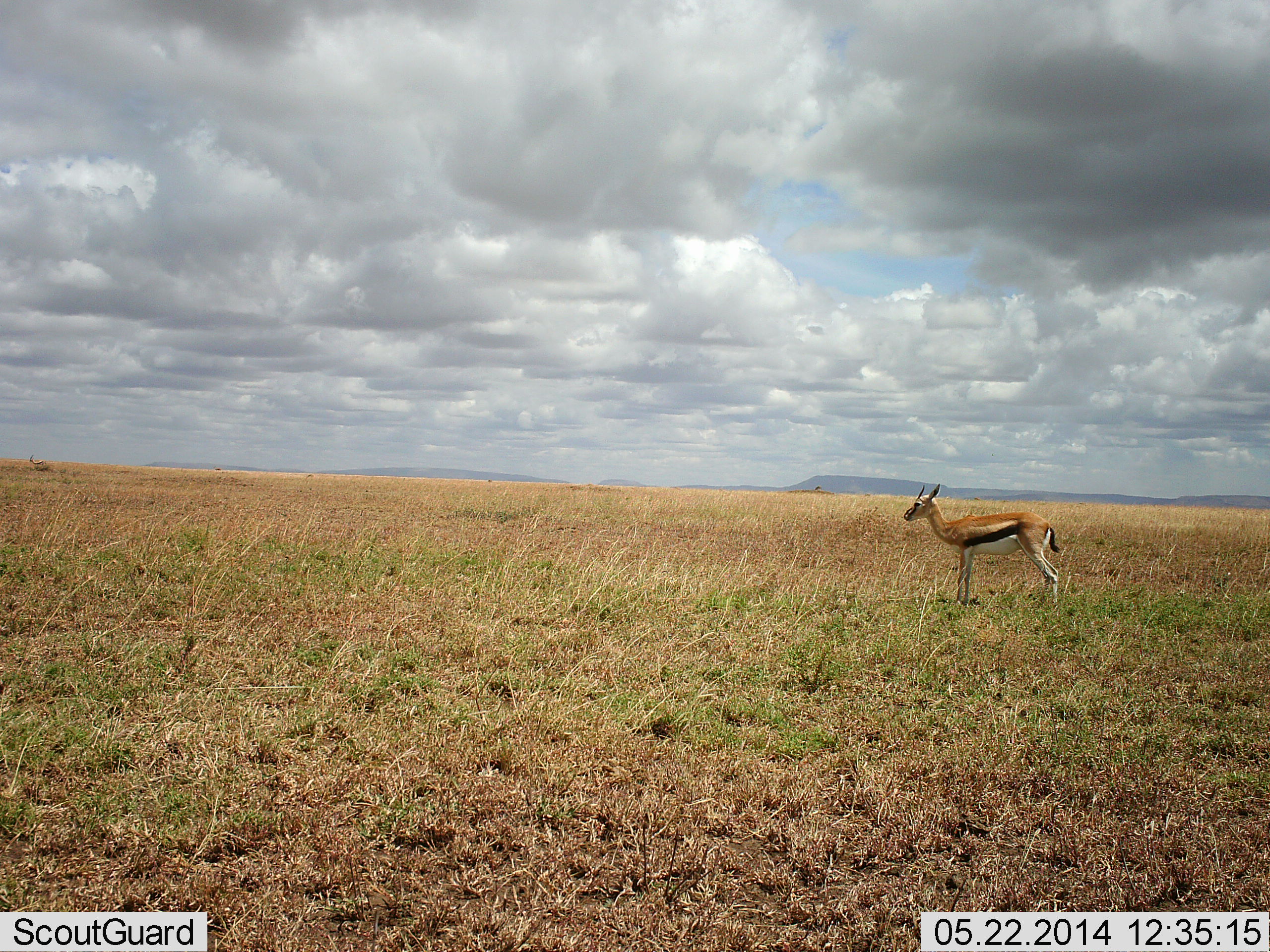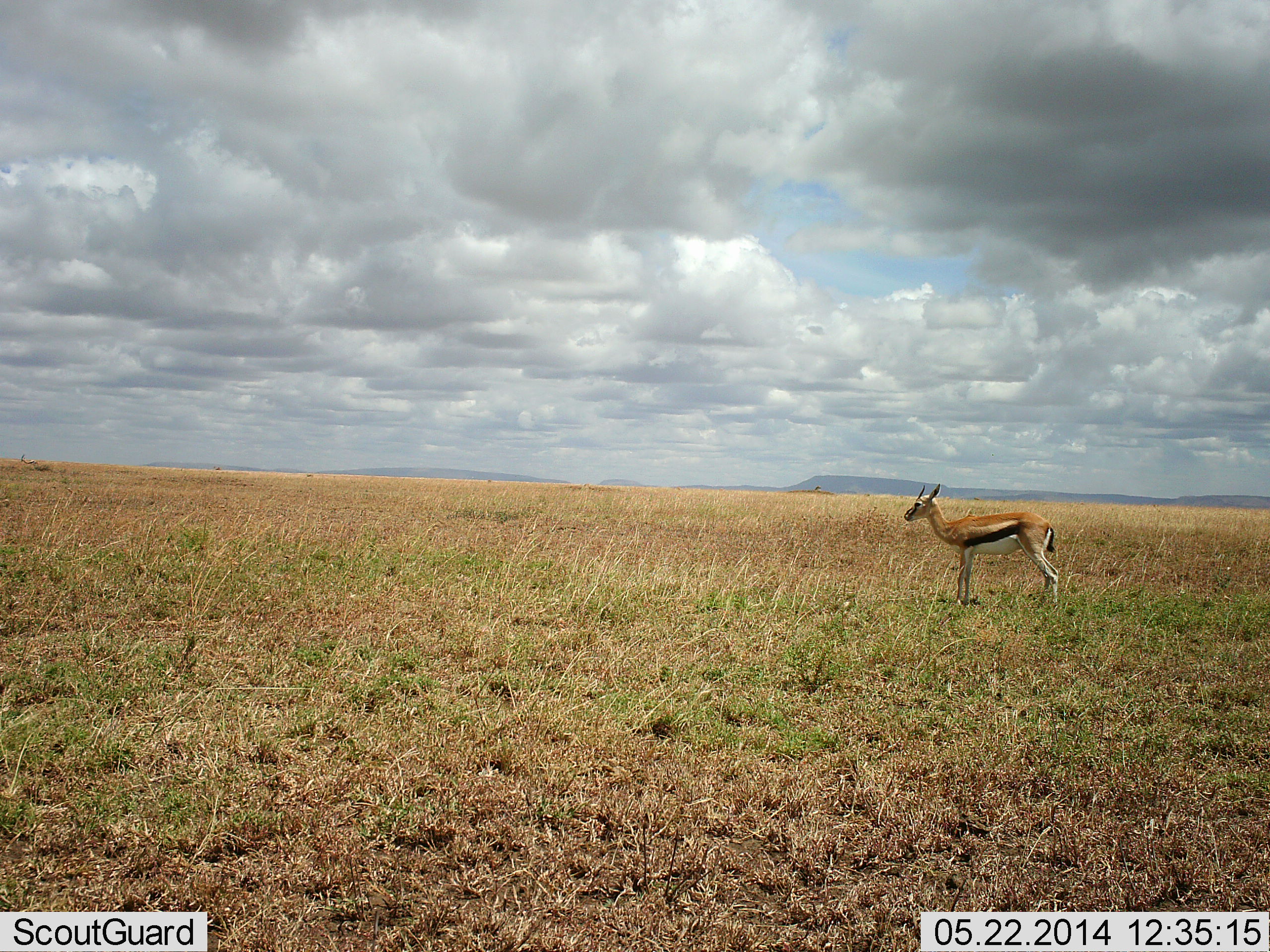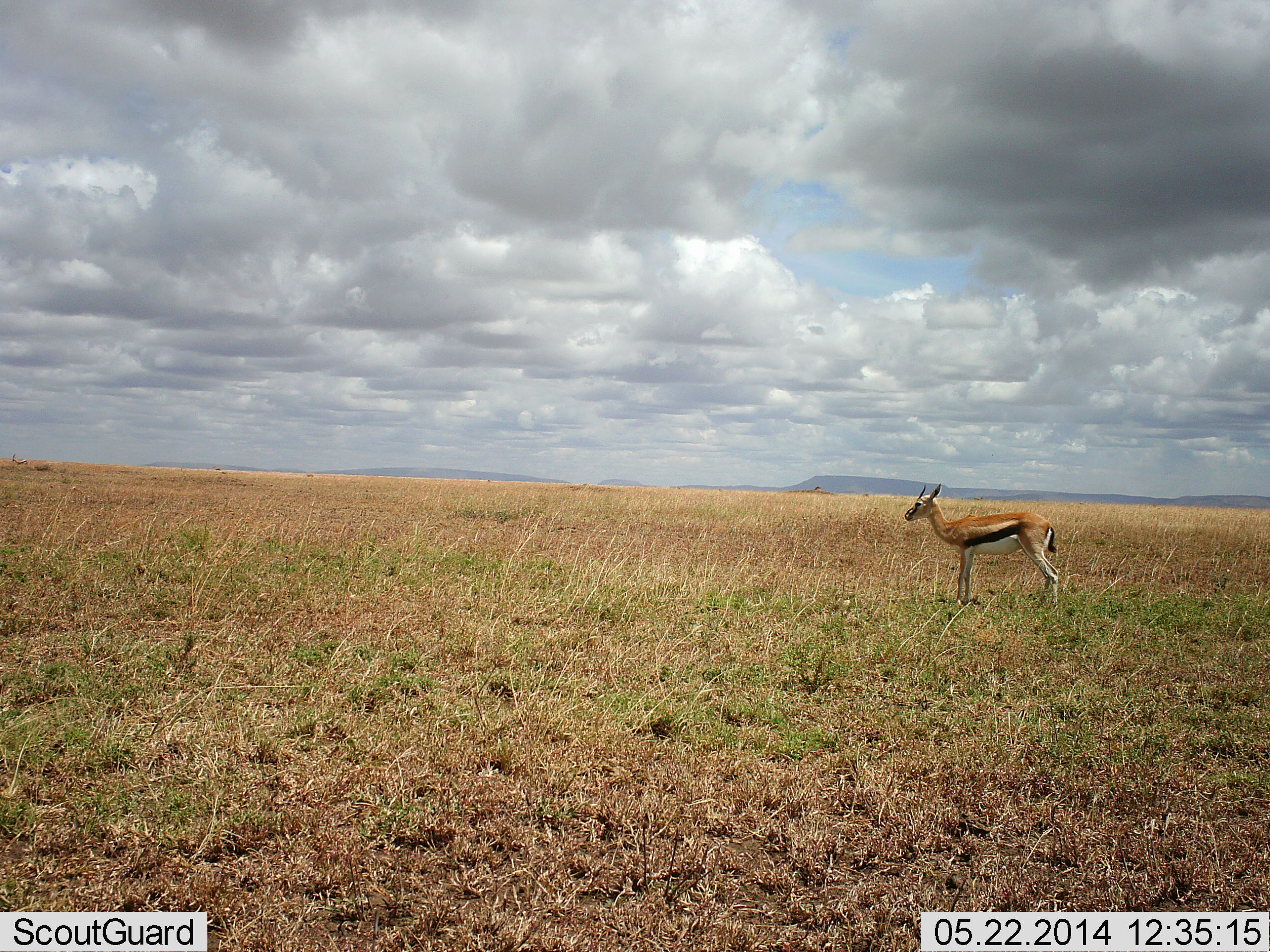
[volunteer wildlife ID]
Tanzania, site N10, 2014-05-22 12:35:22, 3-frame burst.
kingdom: Animalia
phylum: Chordata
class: Mammalia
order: Artiodactyla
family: Bovidae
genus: Eudorcas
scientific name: Eudorcas thomsonii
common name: thomson's gazelle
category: gazellethomsons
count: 1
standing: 100%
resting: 0%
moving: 10%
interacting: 0%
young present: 0%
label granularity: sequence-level